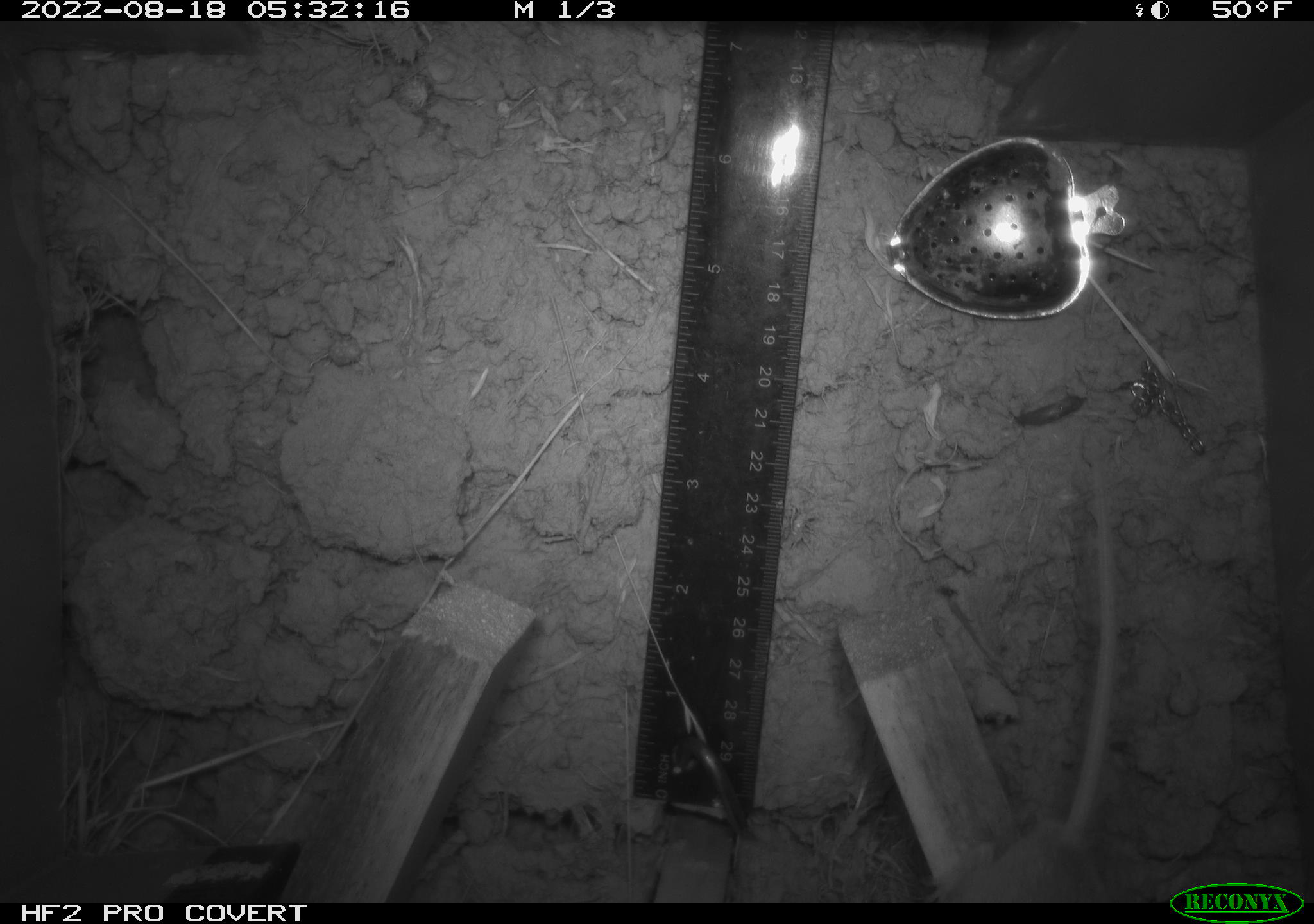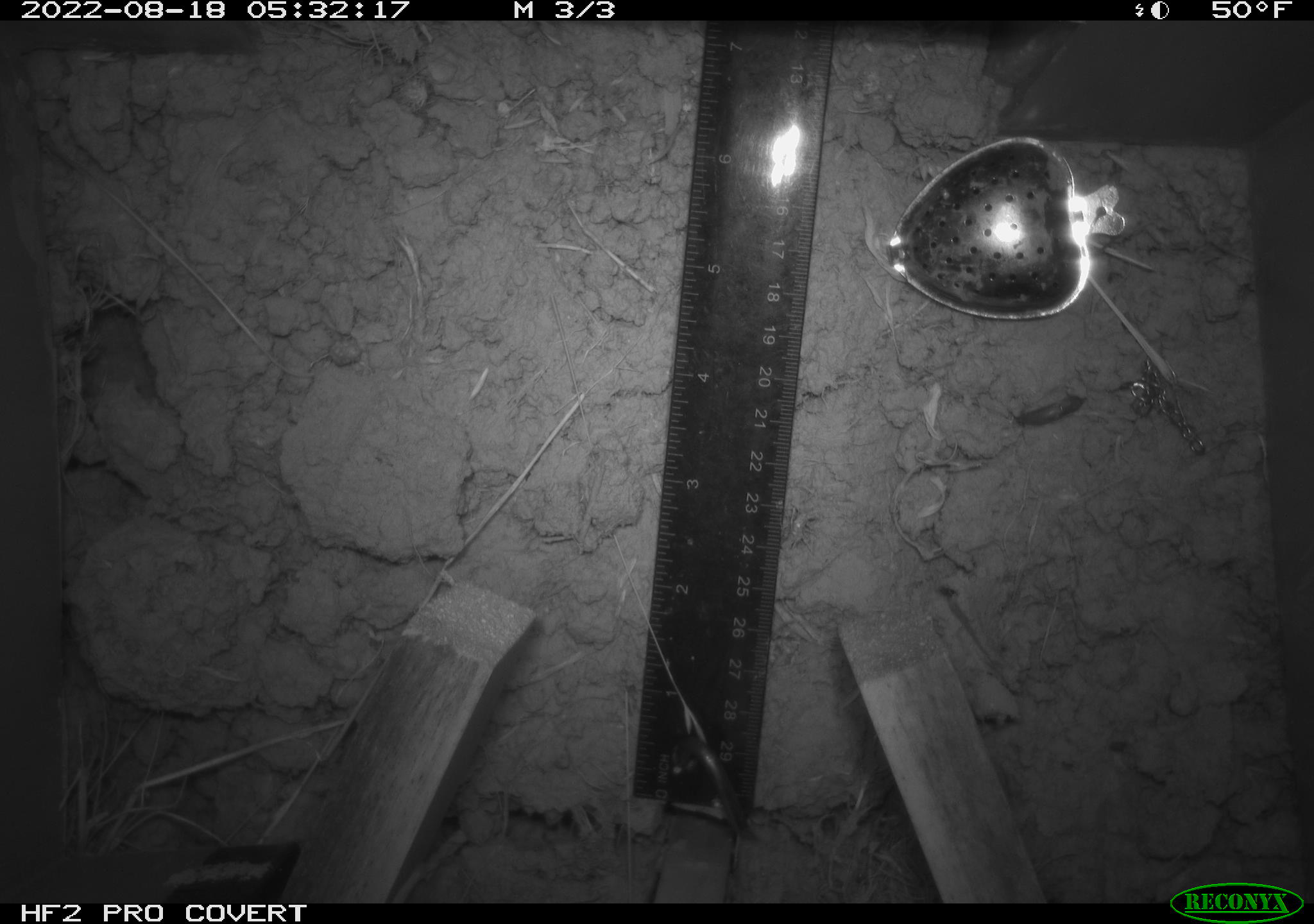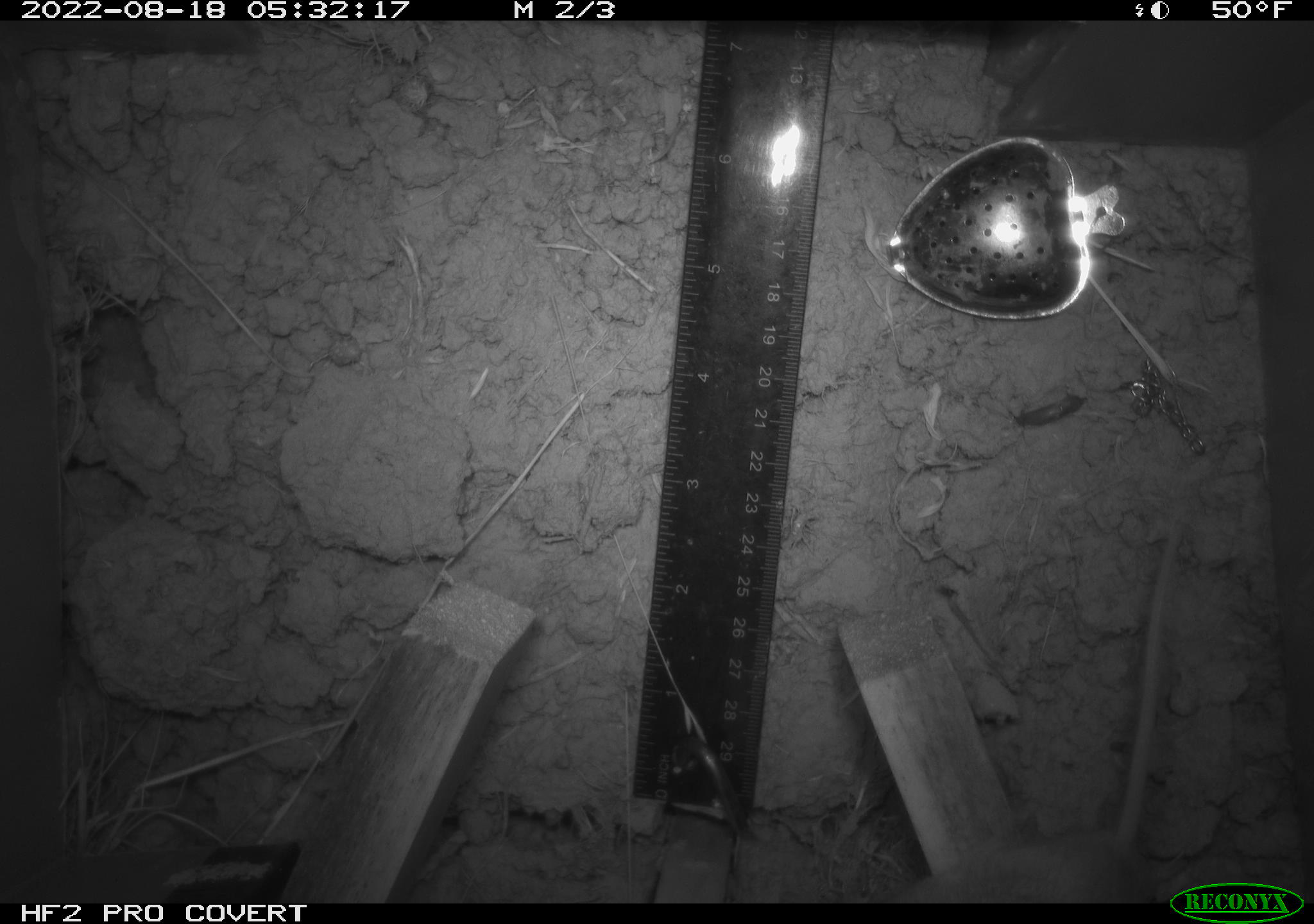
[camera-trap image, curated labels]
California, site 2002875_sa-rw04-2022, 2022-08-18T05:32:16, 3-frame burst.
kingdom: Animalia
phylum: Chordata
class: Mammalia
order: Rodentia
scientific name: Rodentia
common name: mouse species